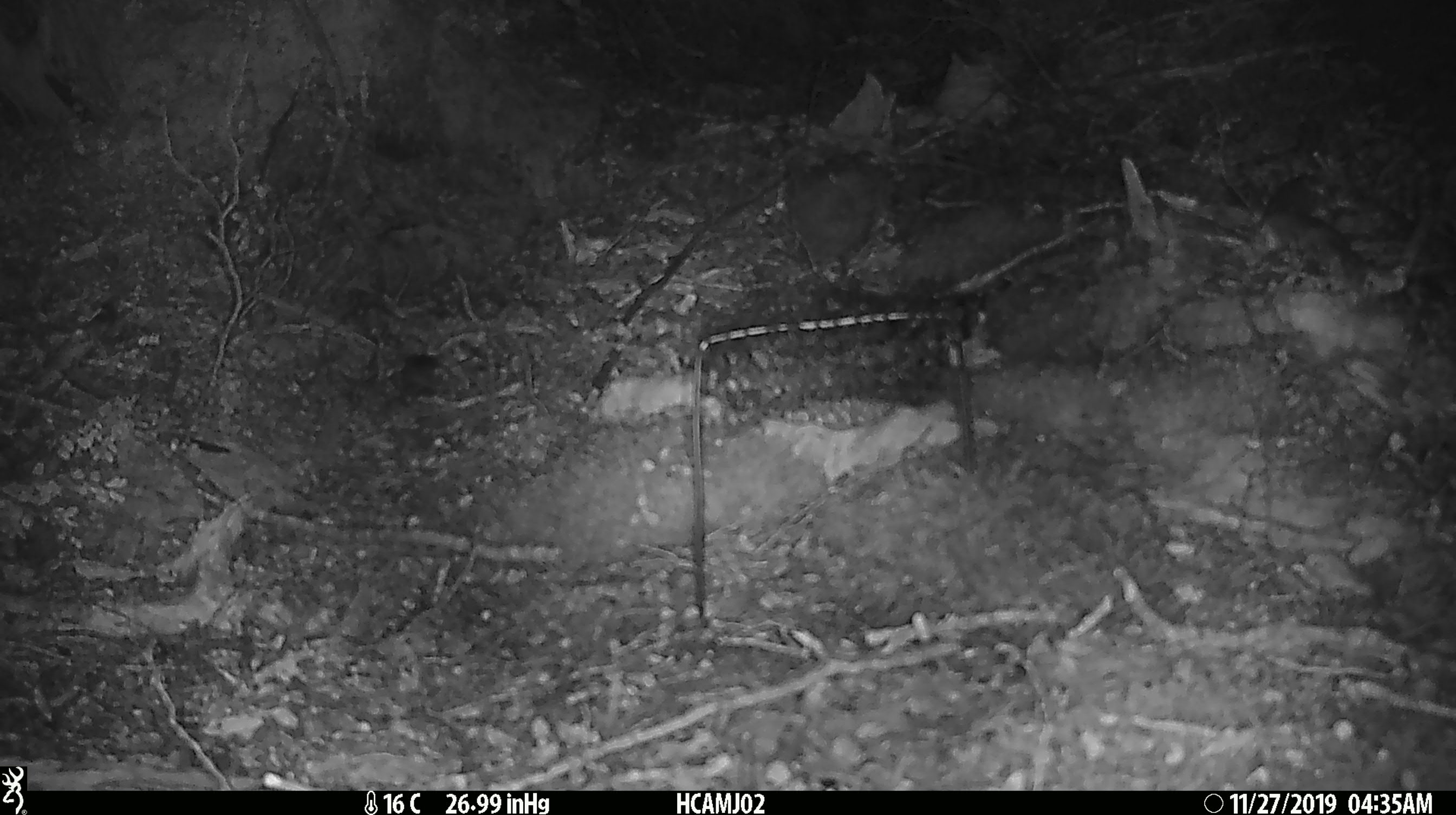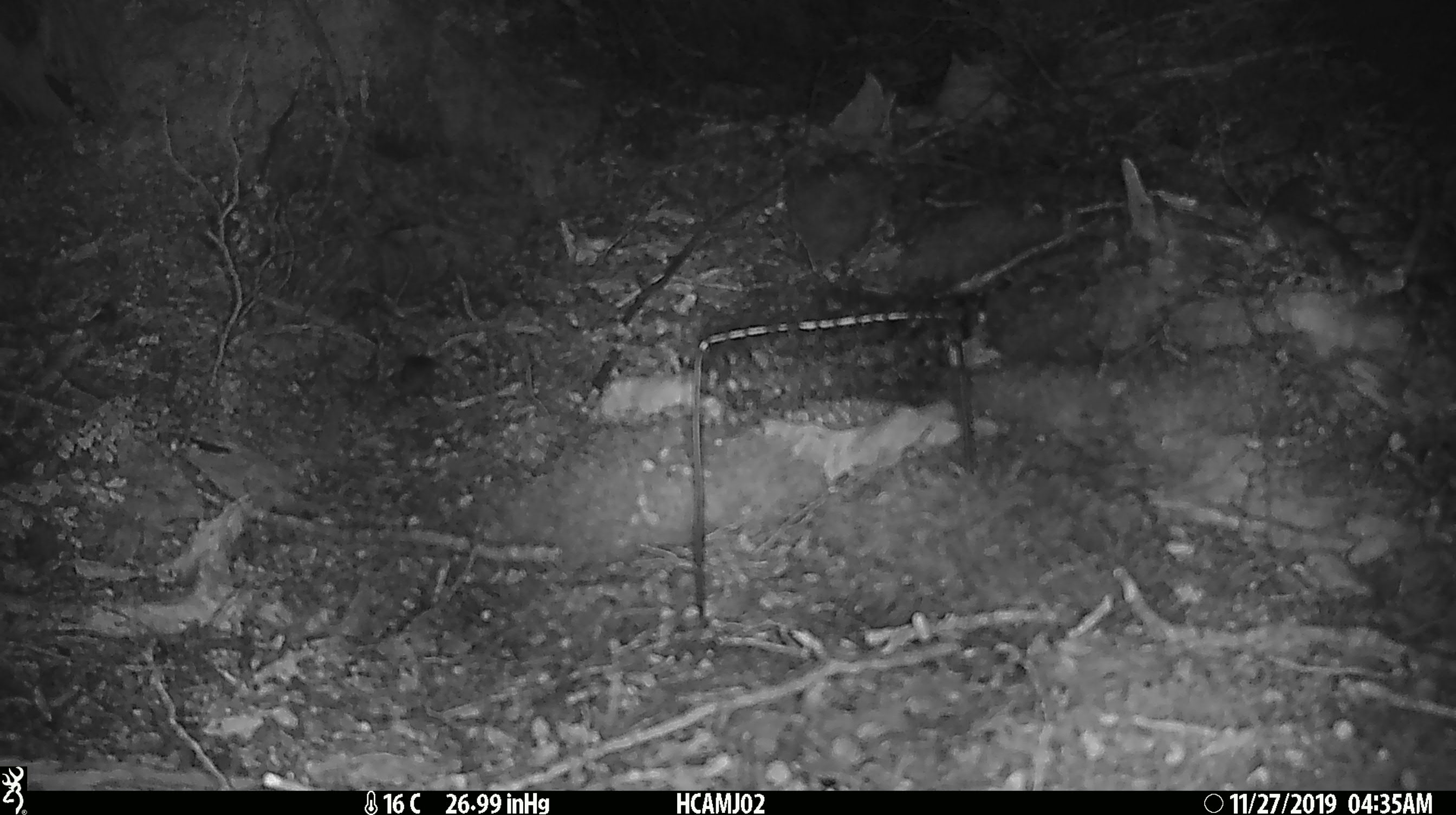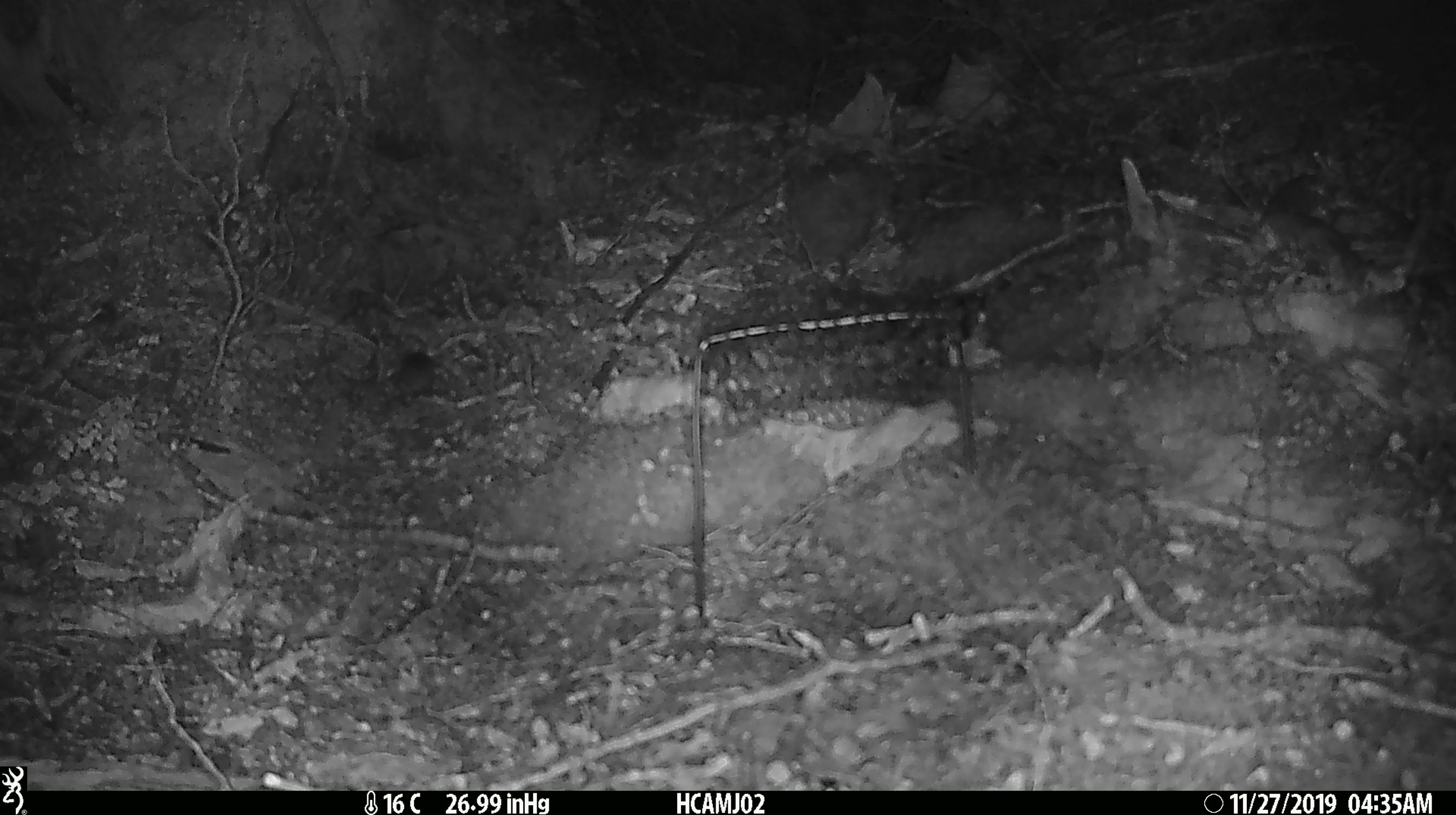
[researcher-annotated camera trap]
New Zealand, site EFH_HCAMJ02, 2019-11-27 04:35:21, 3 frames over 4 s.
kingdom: Animalia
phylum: Chordata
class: Mammalia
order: Rodentia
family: Muridae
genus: Mus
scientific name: Mus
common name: mouse